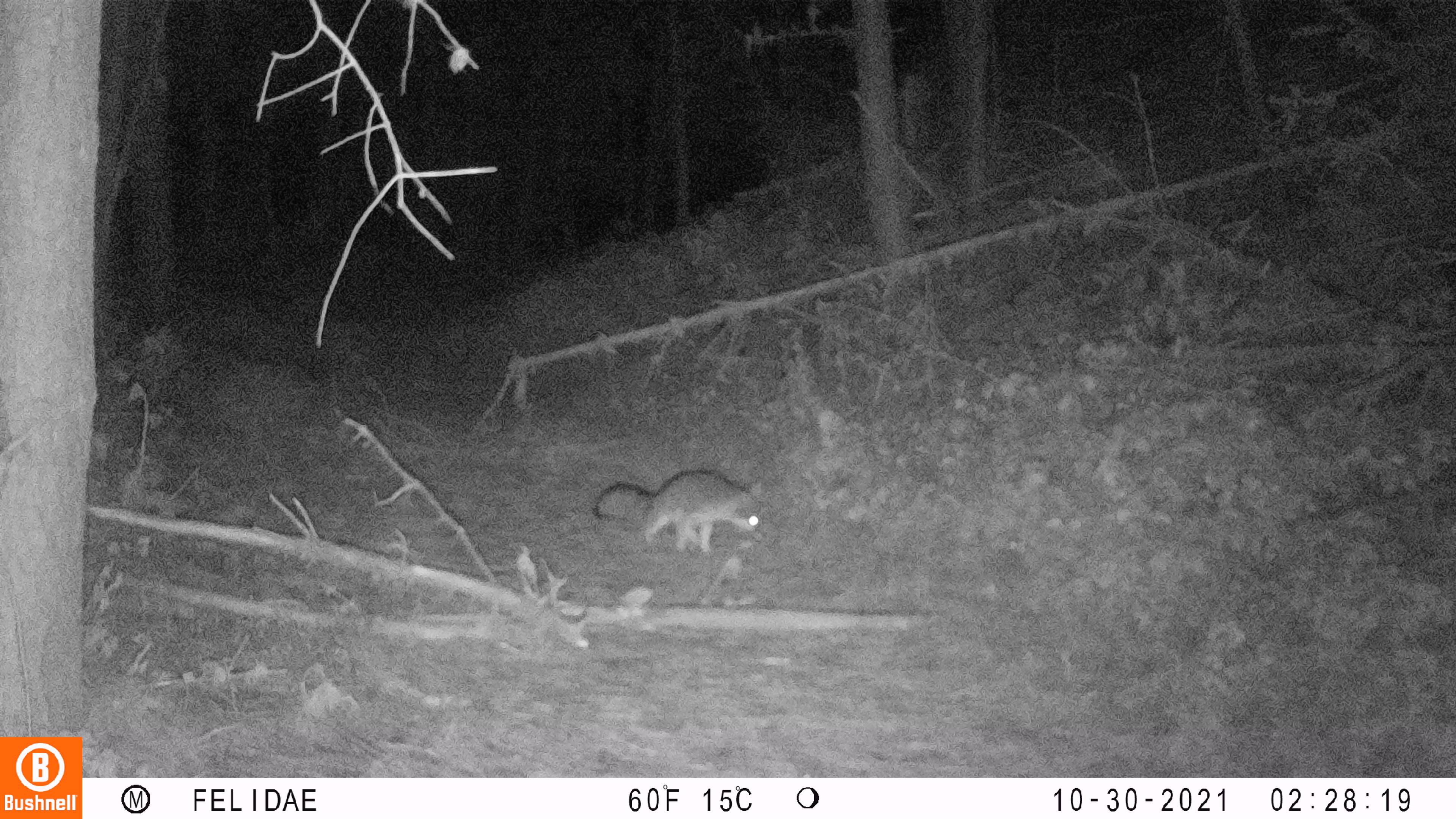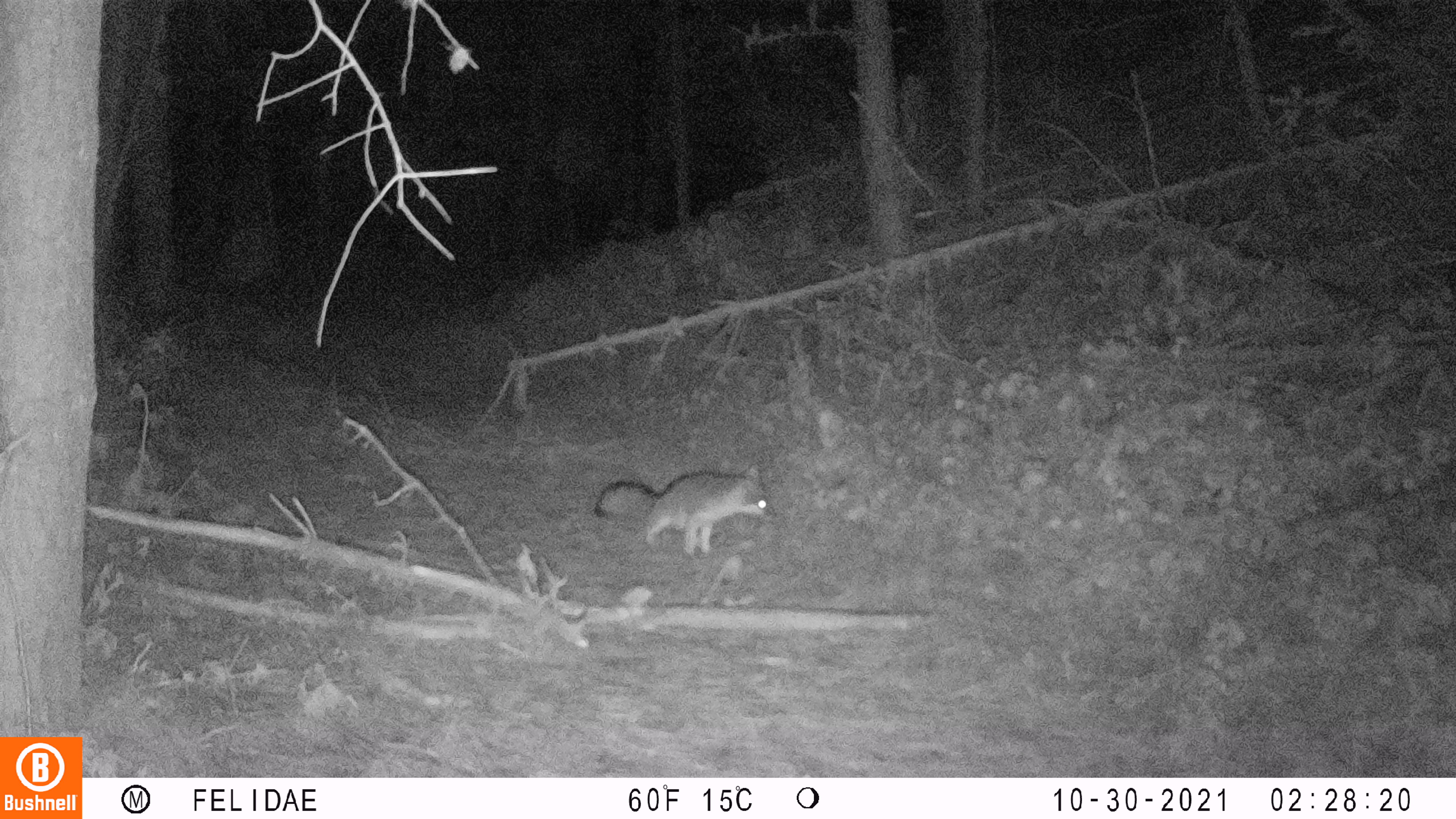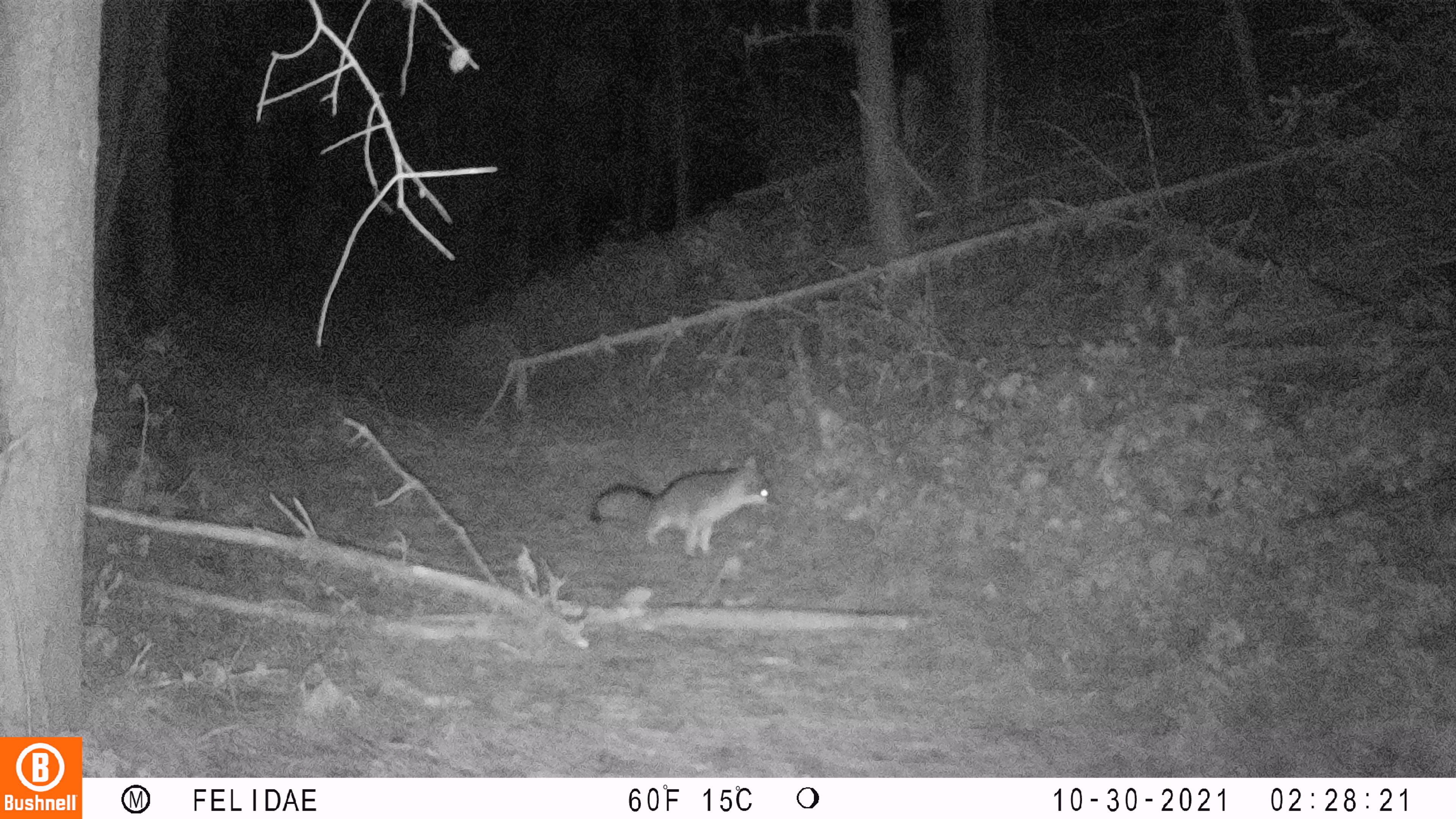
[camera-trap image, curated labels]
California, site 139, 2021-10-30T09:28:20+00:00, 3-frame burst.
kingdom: Animalia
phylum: Chordata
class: Mammalia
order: Carnivora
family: Canidae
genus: Urocyon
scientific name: Urocyon cinereoargenteus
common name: gray fox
Gray fox (Urocyon cinereoargenteus).